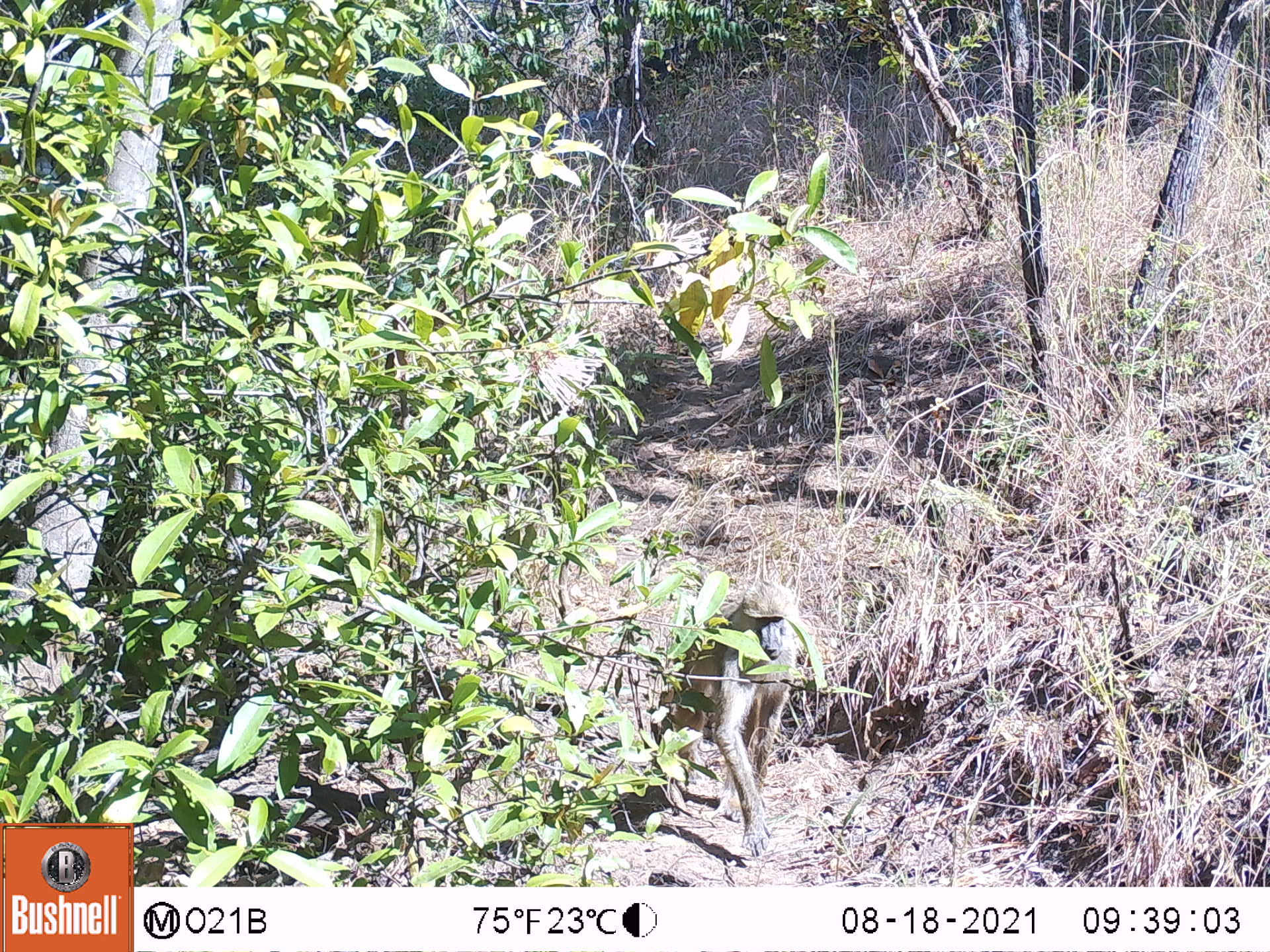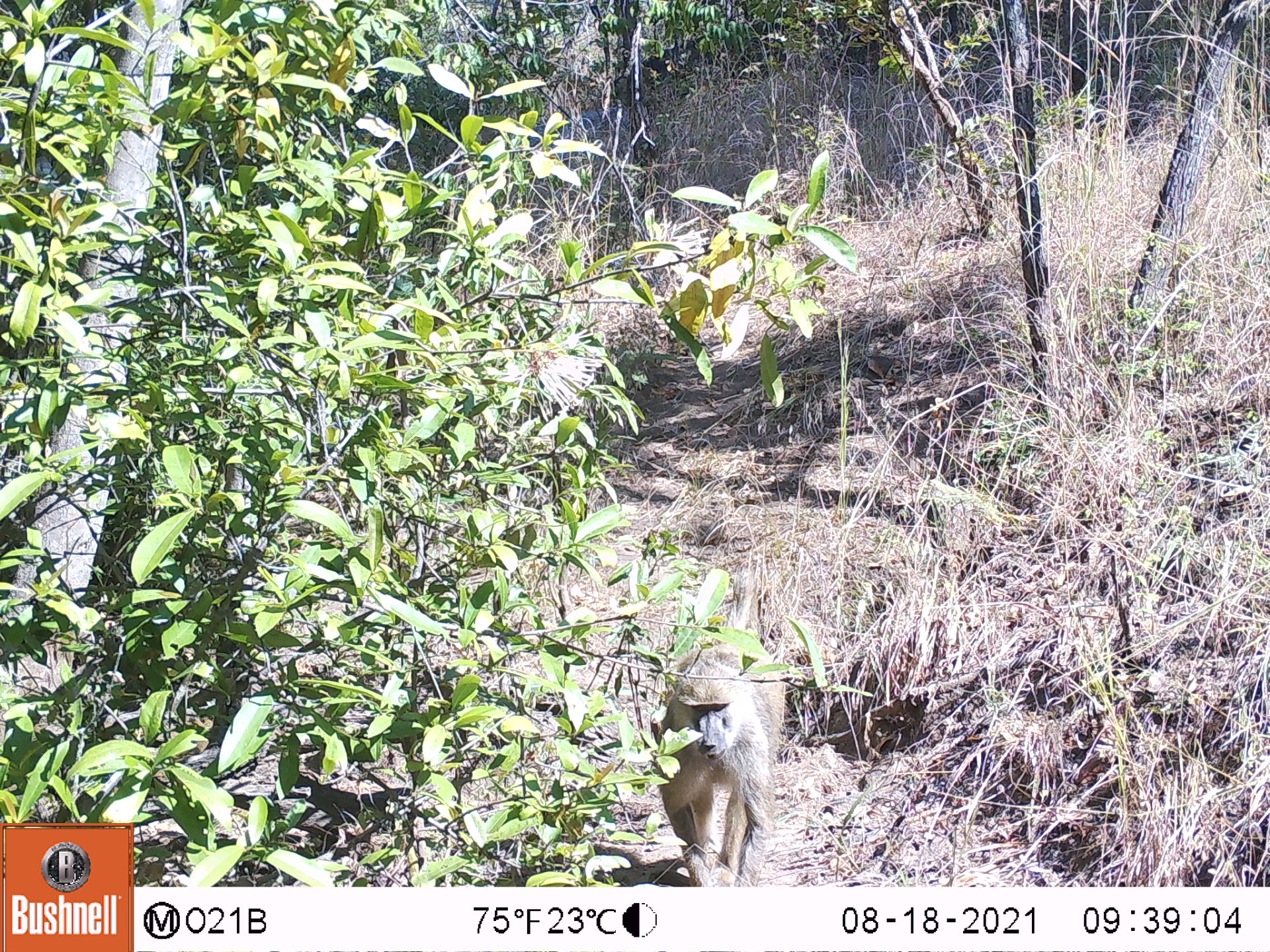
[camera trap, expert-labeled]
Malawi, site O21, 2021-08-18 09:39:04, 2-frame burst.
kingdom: Animalia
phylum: Chordata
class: Mammalia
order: Primates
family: Cercopithecidae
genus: Papio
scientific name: Papio cynocephalus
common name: yellow baboon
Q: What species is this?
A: Yellow baboon (Papio cynocephalus).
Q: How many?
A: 1.